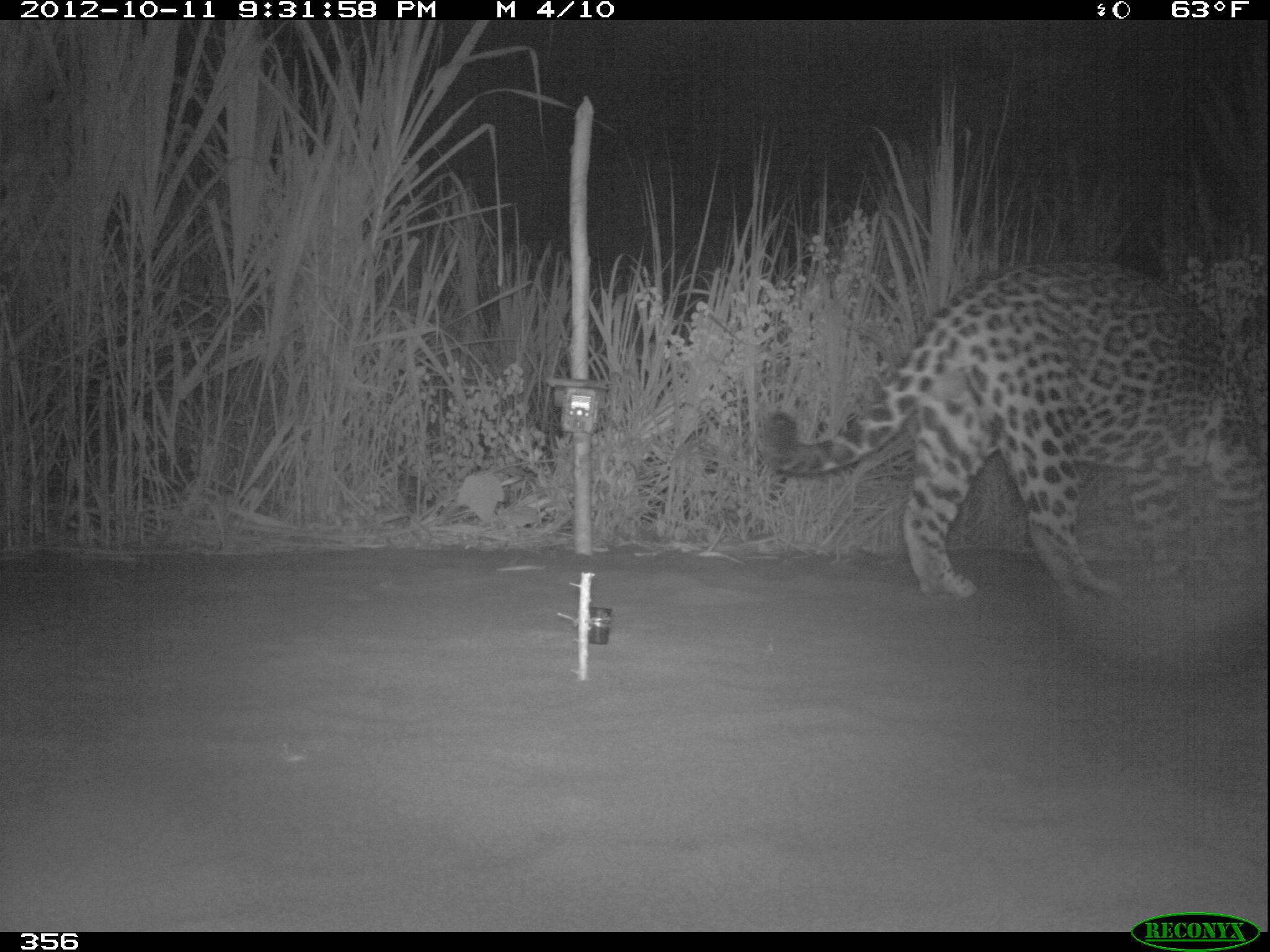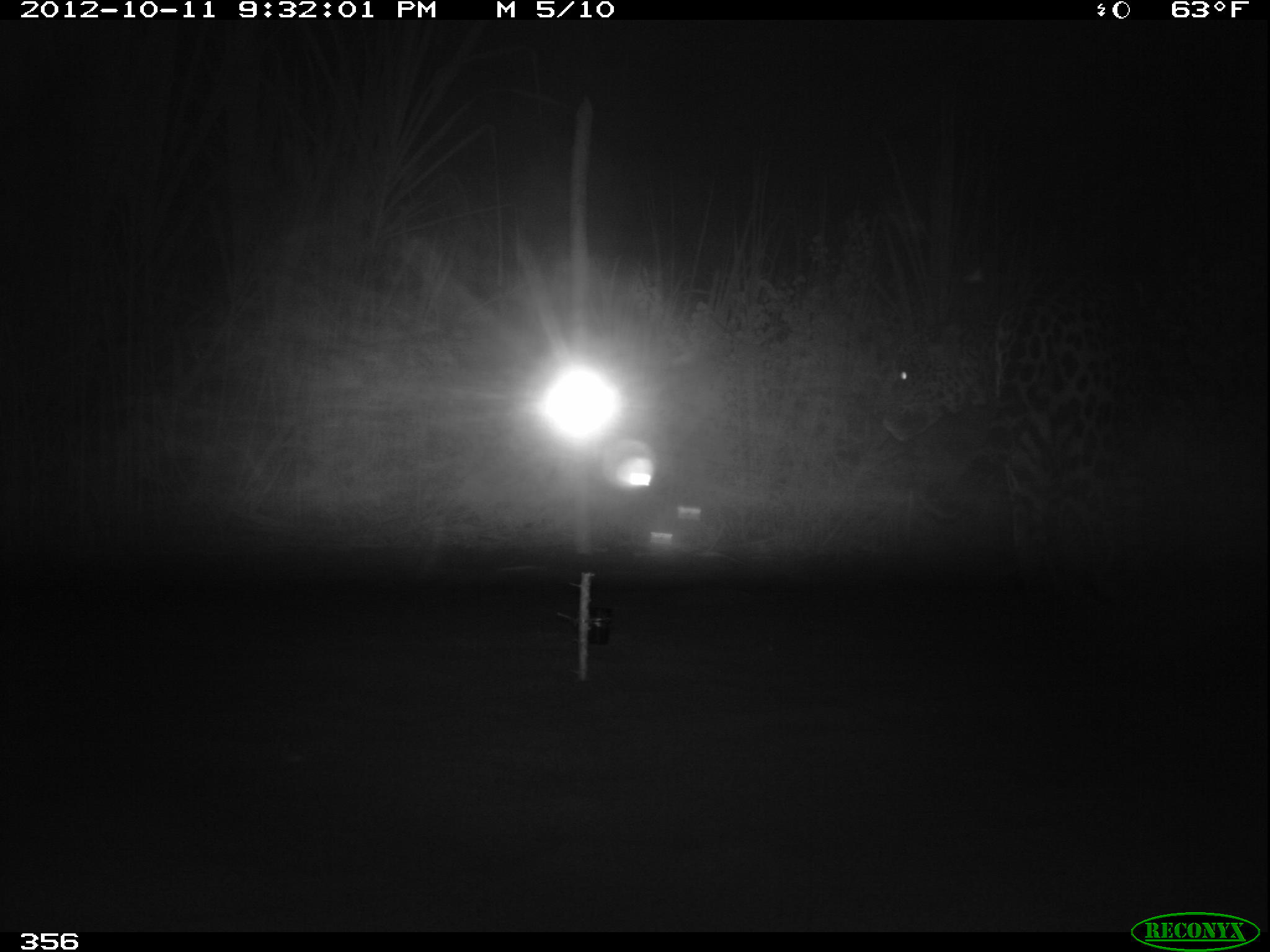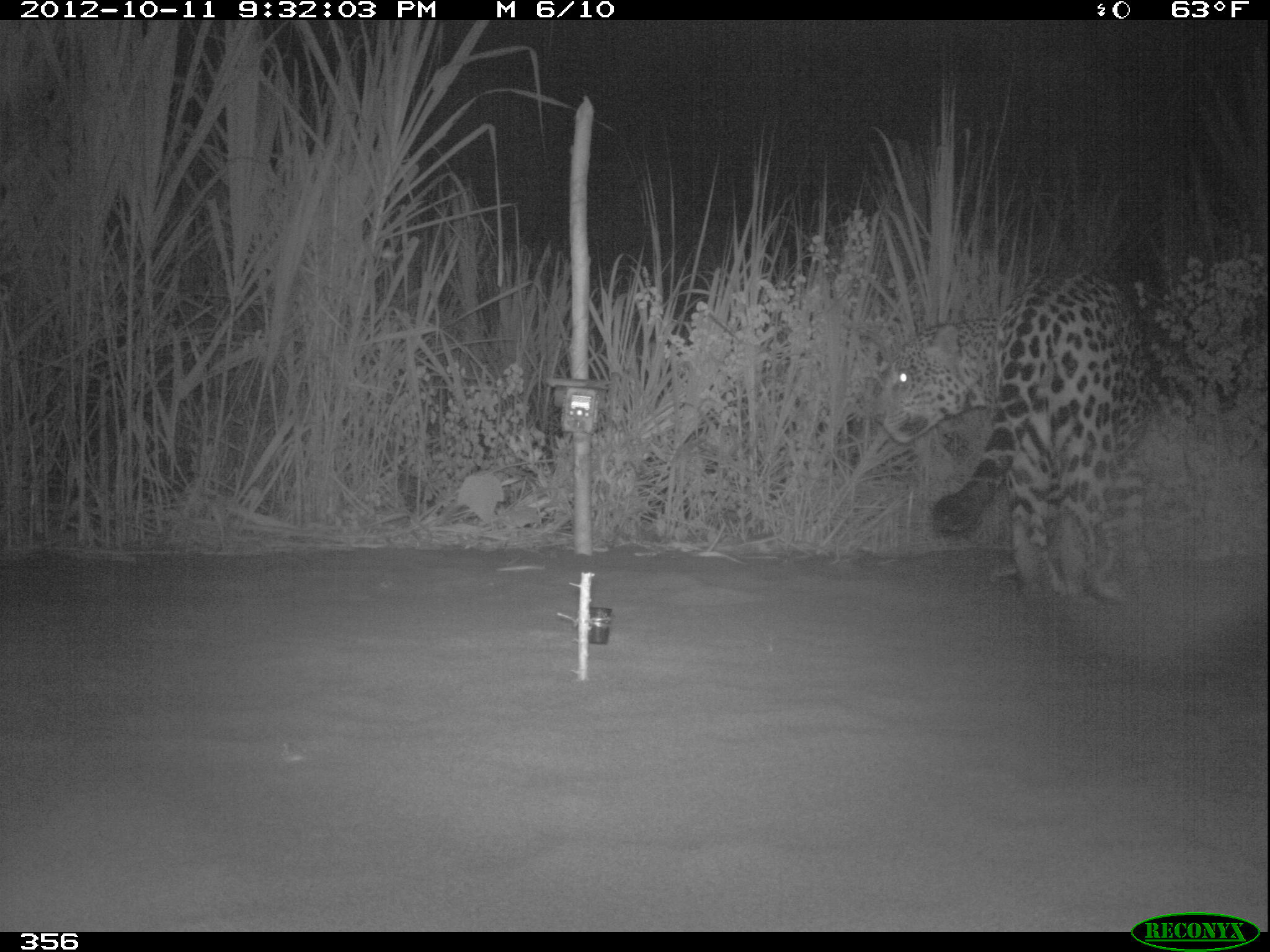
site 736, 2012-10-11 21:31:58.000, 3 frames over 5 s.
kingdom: Animalia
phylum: Chordata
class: Mammalia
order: Carnivora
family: Felidae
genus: Panthera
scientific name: Panthera onca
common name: jaguar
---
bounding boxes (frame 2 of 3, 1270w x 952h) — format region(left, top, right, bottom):
panthera onca: region(868, 262, 1124, 615)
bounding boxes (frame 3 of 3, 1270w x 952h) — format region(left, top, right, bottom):
panthera onca: region(870, 267, 1156, 606)